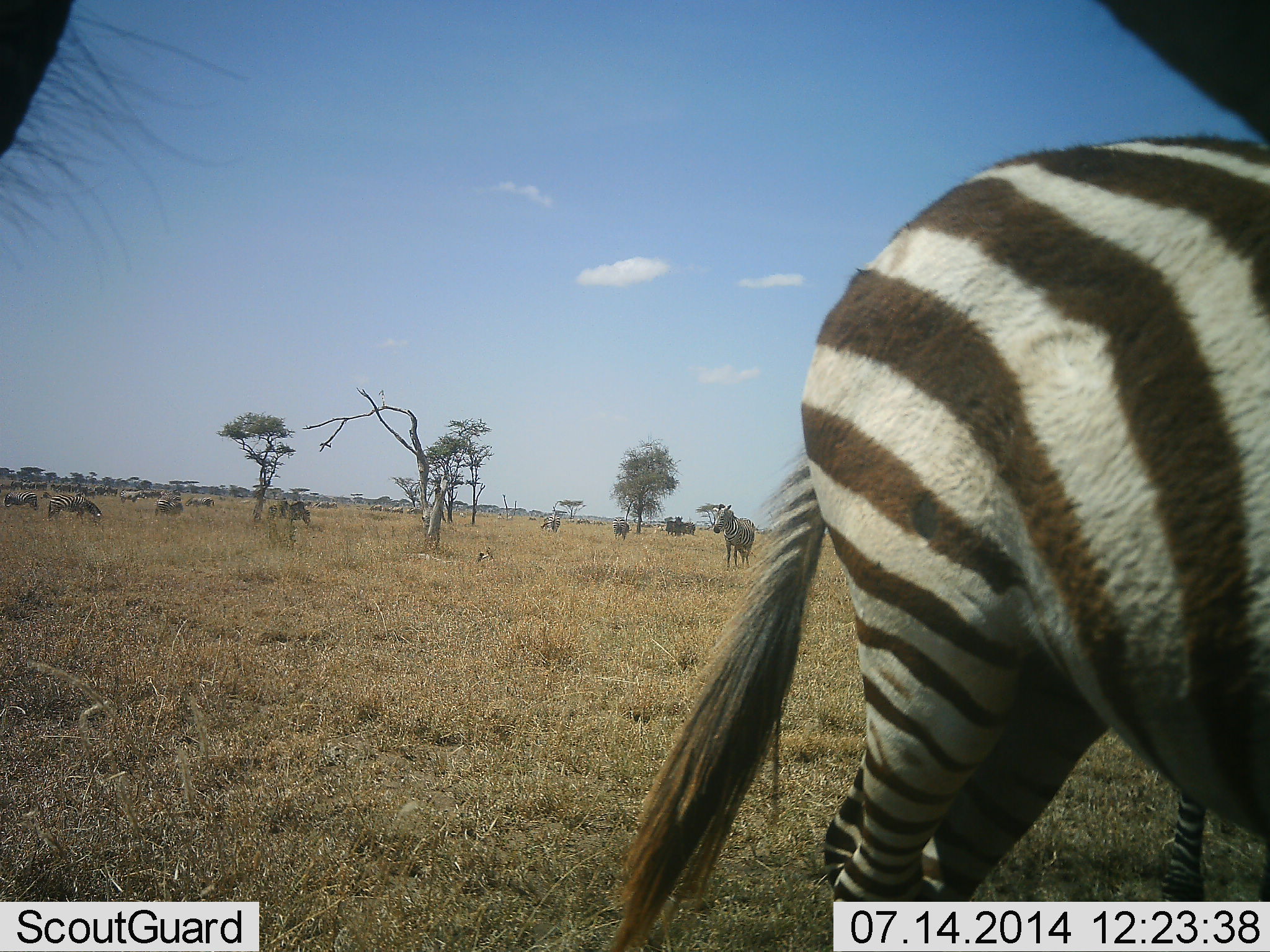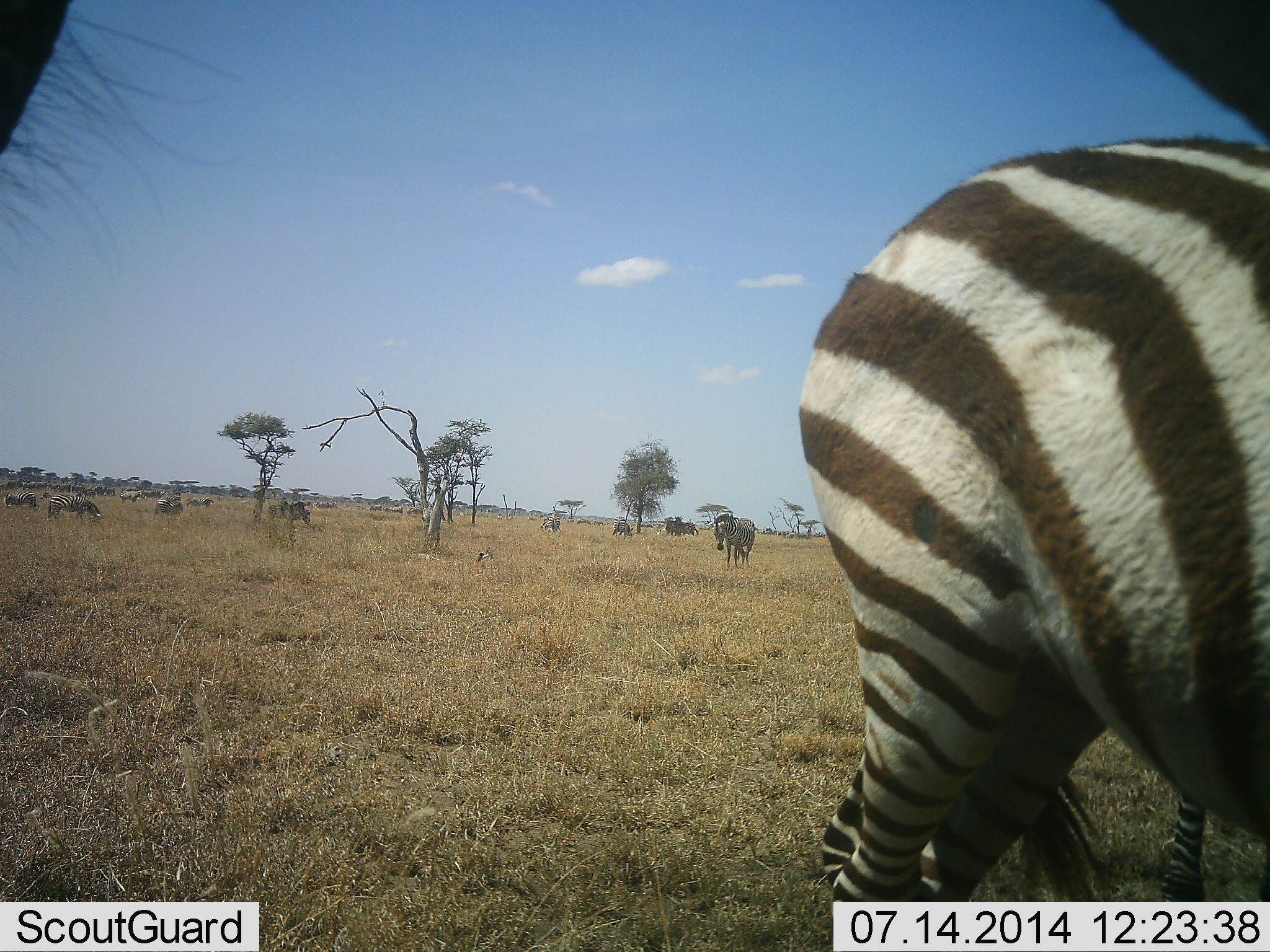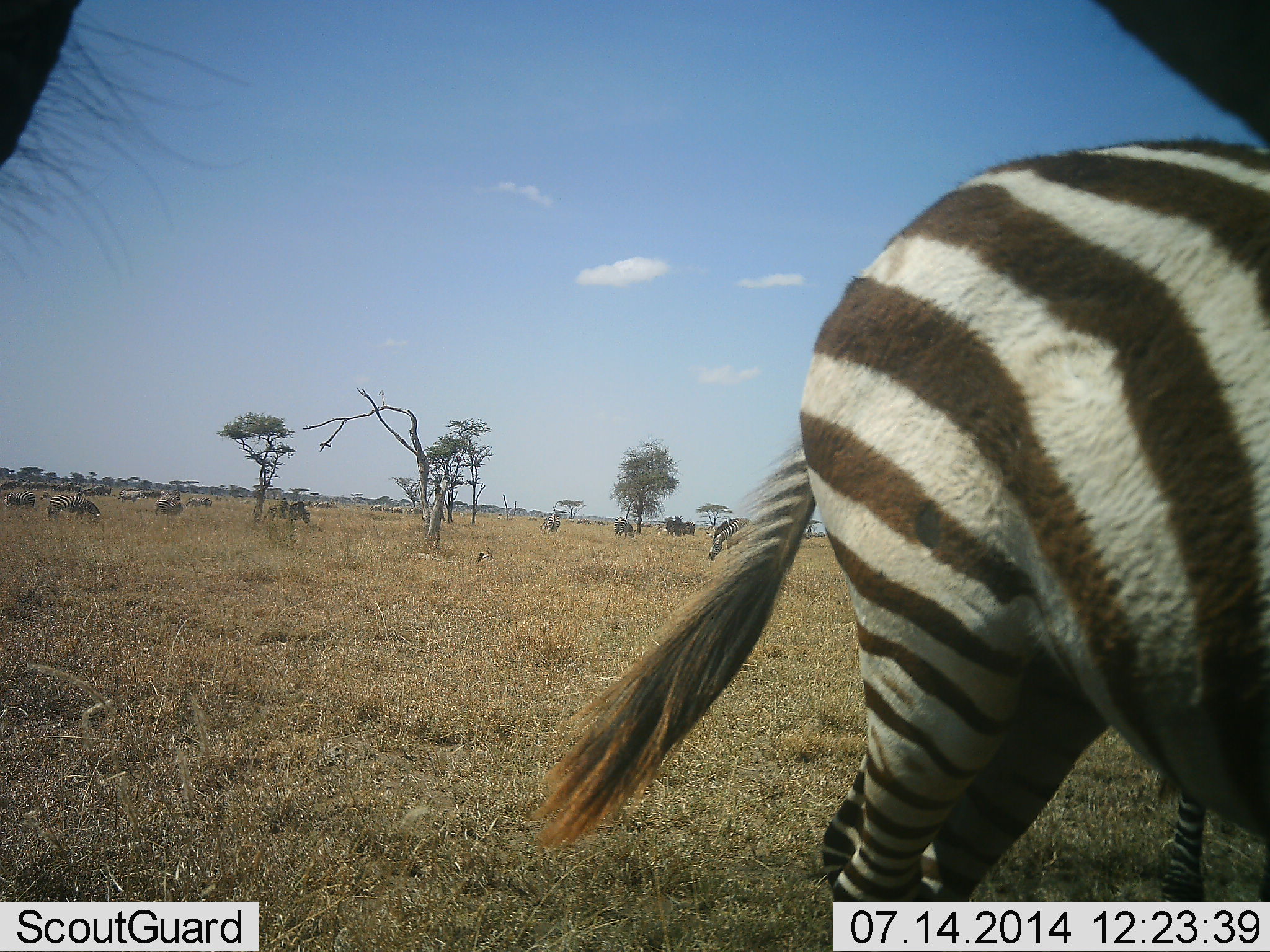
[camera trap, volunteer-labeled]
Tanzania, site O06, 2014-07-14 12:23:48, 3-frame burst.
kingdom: Animalia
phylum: Chordata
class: Mammalia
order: Perissodactyla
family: Equidae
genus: Equus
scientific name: Equus quagga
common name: plains zebra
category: zebra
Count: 11-50.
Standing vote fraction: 80%.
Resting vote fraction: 0%.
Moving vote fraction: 10%.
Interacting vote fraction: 0%.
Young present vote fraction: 10%.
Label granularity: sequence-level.